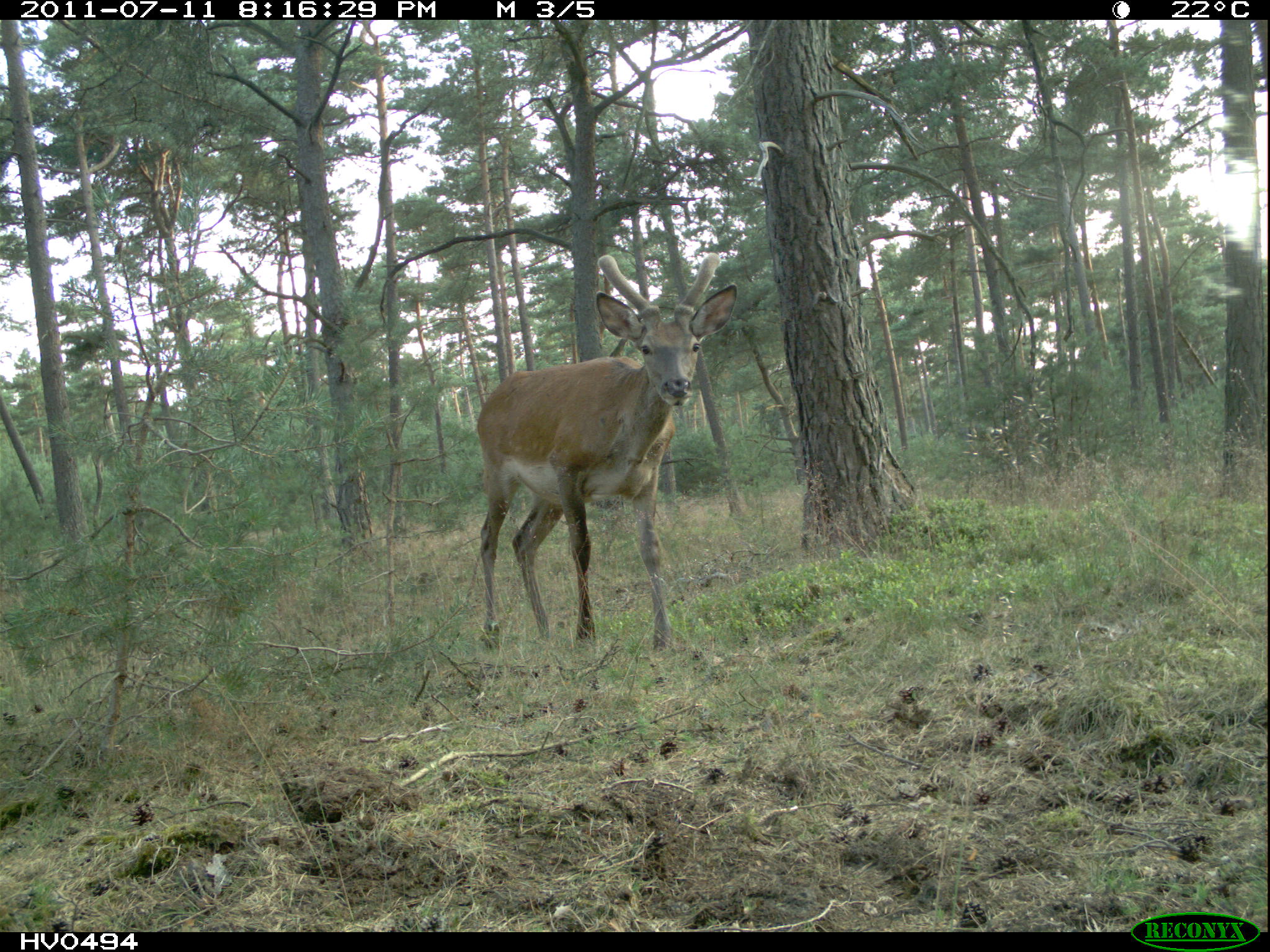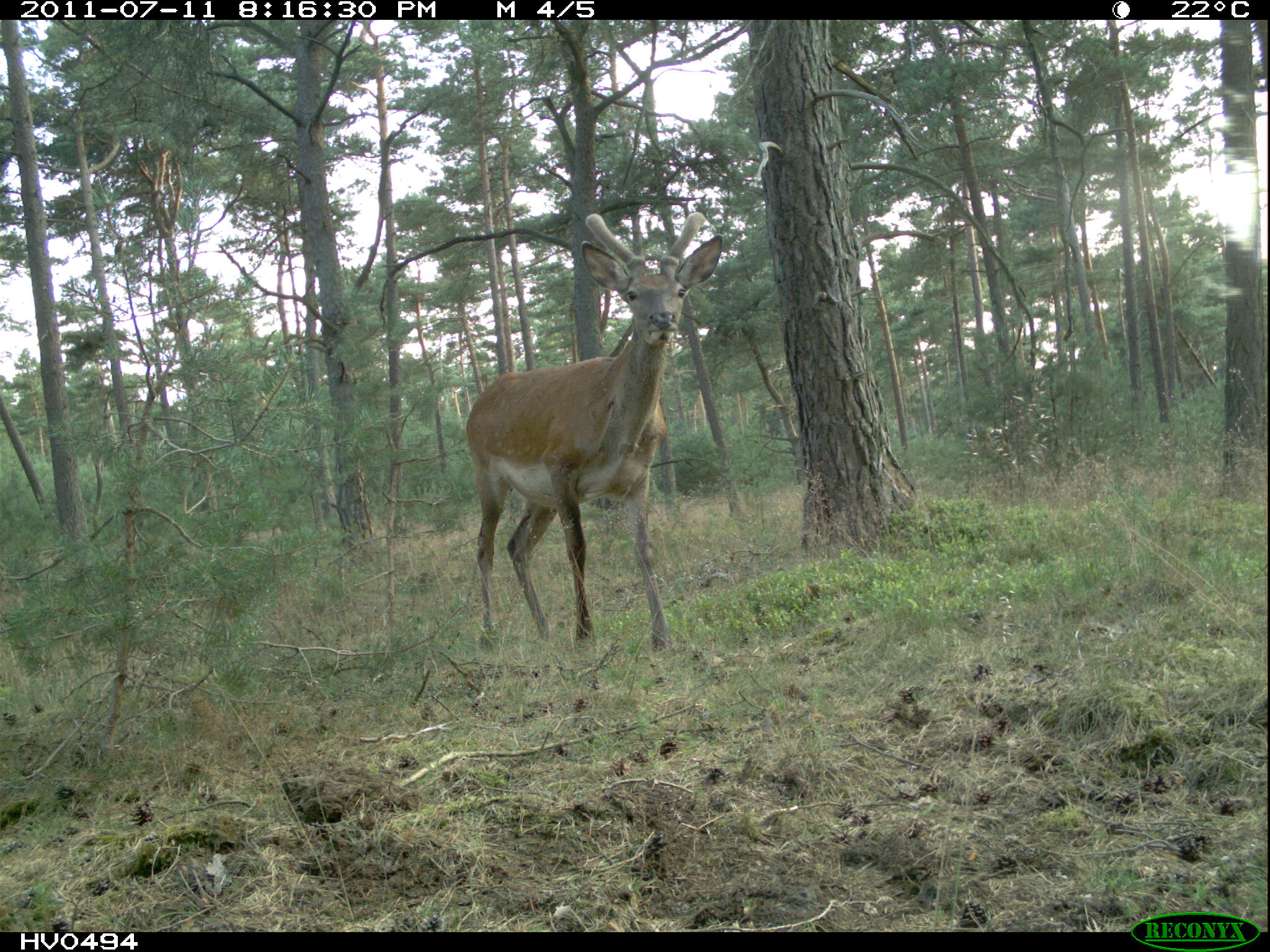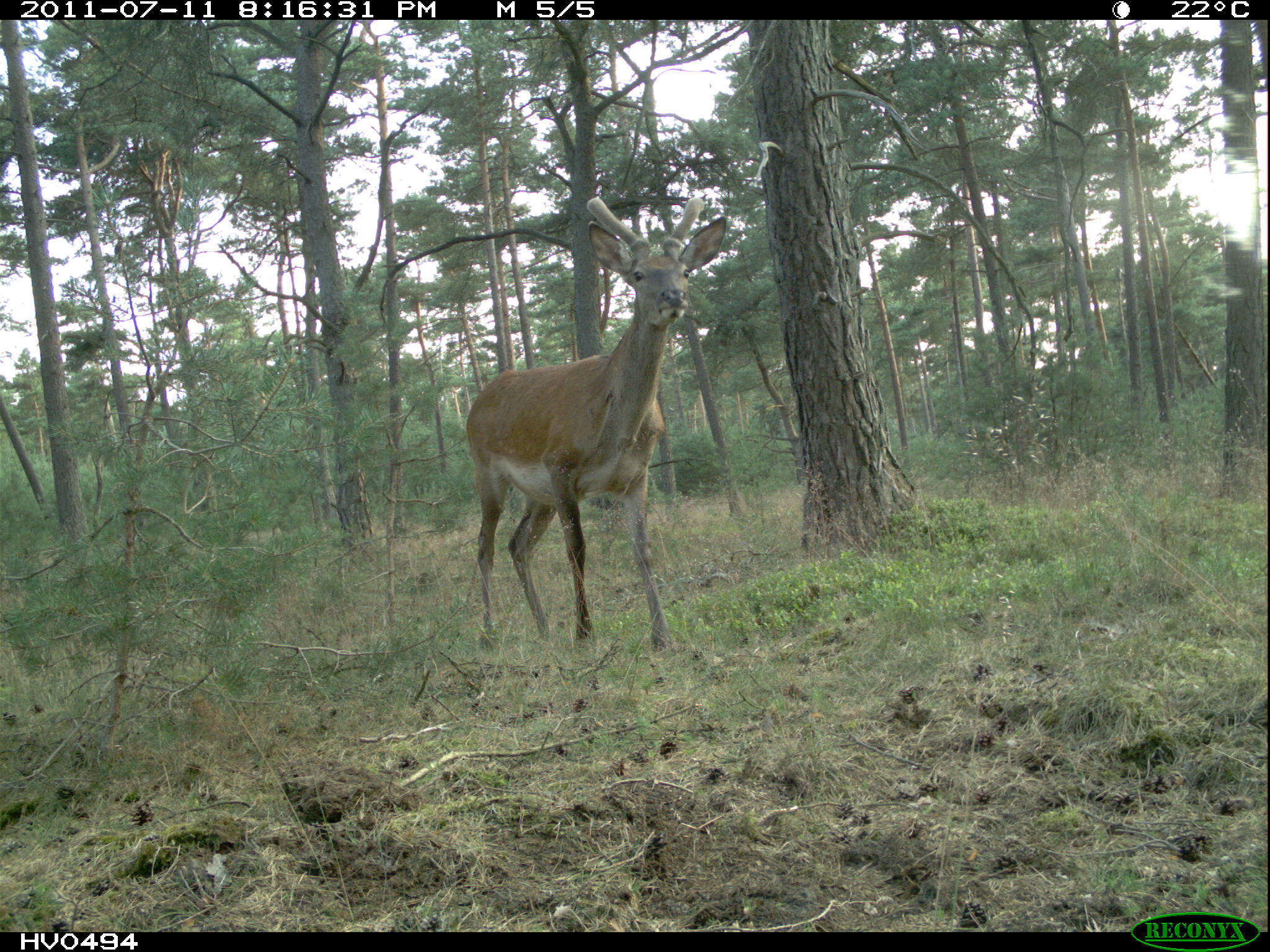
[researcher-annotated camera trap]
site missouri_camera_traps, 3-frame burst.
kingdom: Animalia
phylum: Chordata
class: Mammalia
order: Artiodactyla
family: Cervidae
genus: Cervus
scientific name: Cervus elaphus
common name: red deer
Red deer (Cervus elaphus). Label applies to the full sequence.